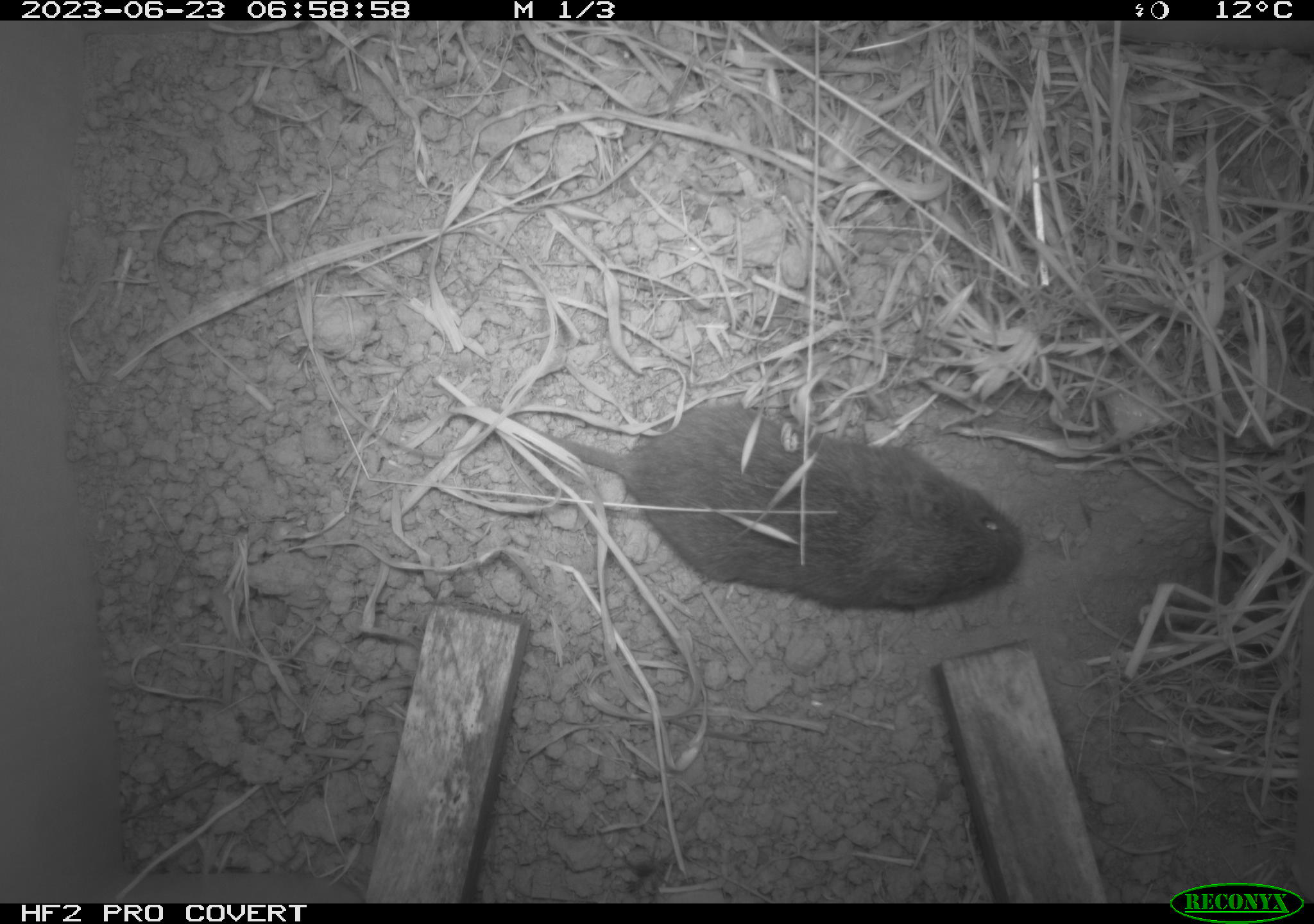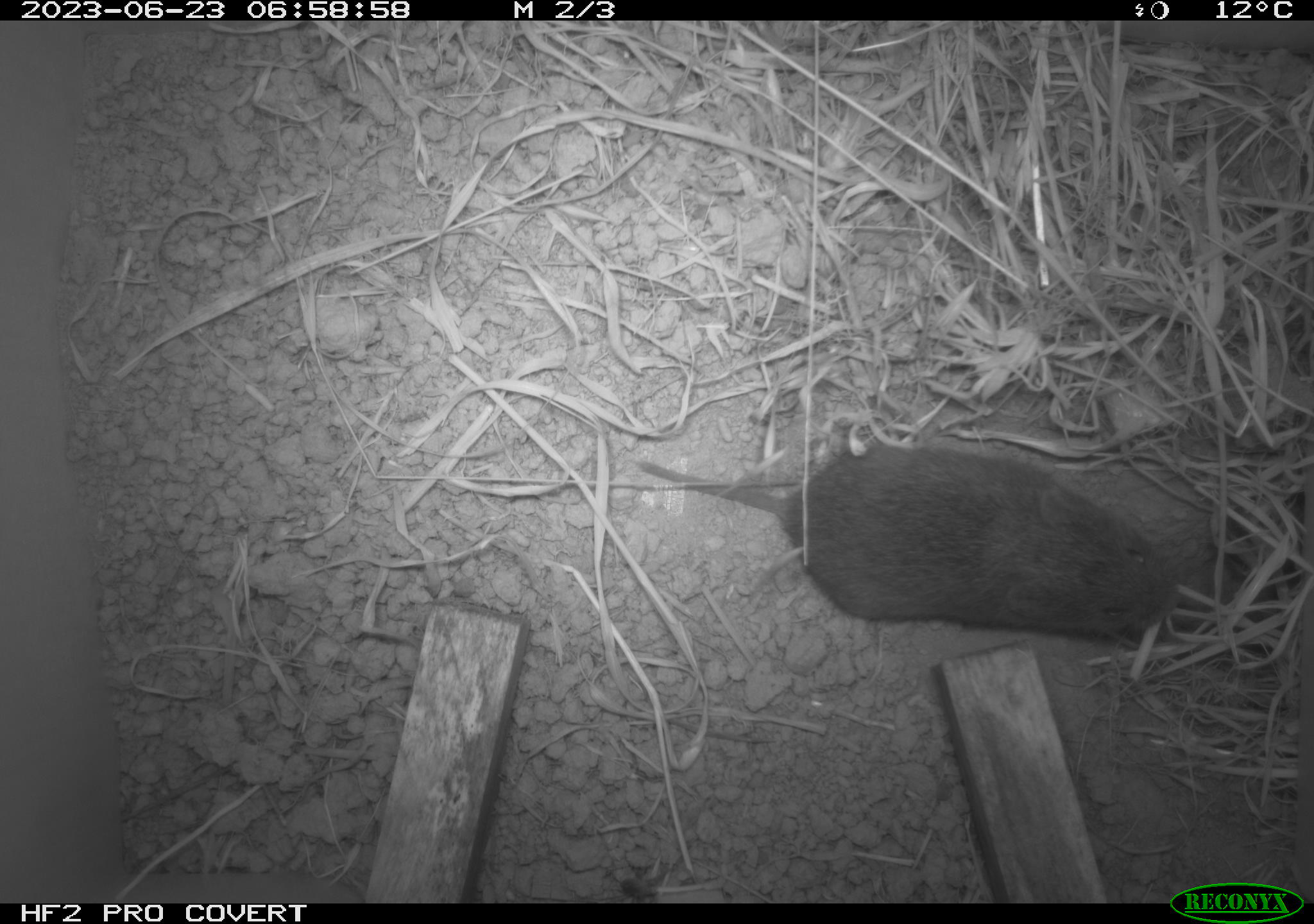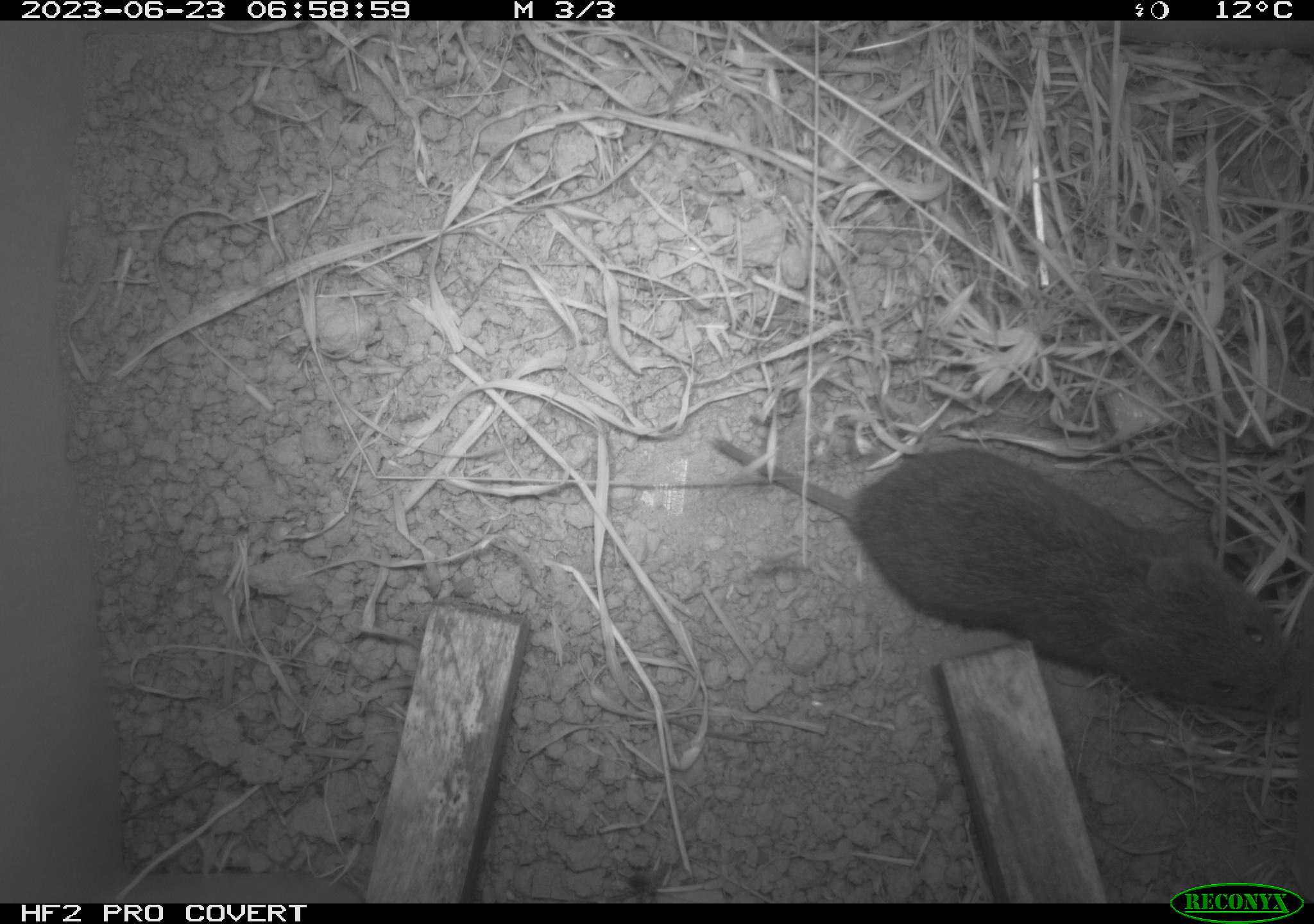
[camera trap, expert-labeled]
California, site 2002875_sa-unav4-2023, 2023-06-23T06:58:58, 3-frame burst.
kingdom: Animalia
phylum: Chordata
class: Mammalia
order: Rodentia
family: Cricetidae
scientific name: Arvicolinae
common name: voles, lemmings, and muskrats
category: arvicolinae subfamily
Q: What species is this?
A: Arvicolinae subfamily (voles, lemmings, and muskrats) (Arvicolinae).